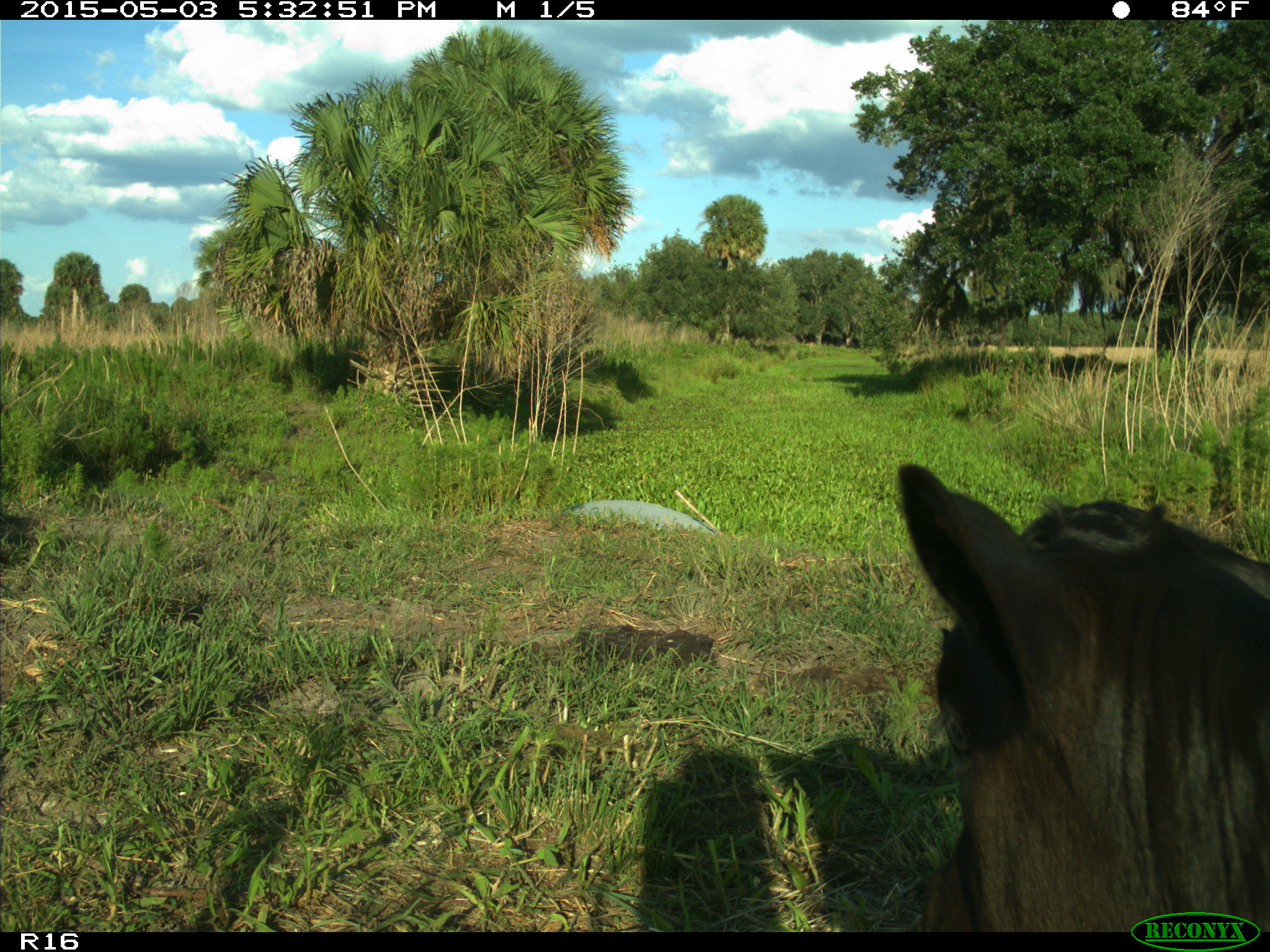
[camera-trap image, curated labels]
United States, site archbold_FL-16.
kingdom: Animalia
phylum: Chordata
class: Mammalia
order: Artiodactyla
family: Bovidae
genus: Bos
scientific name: Bos taurus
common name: domestic cow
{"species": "Bos taurus (domestic cow)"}